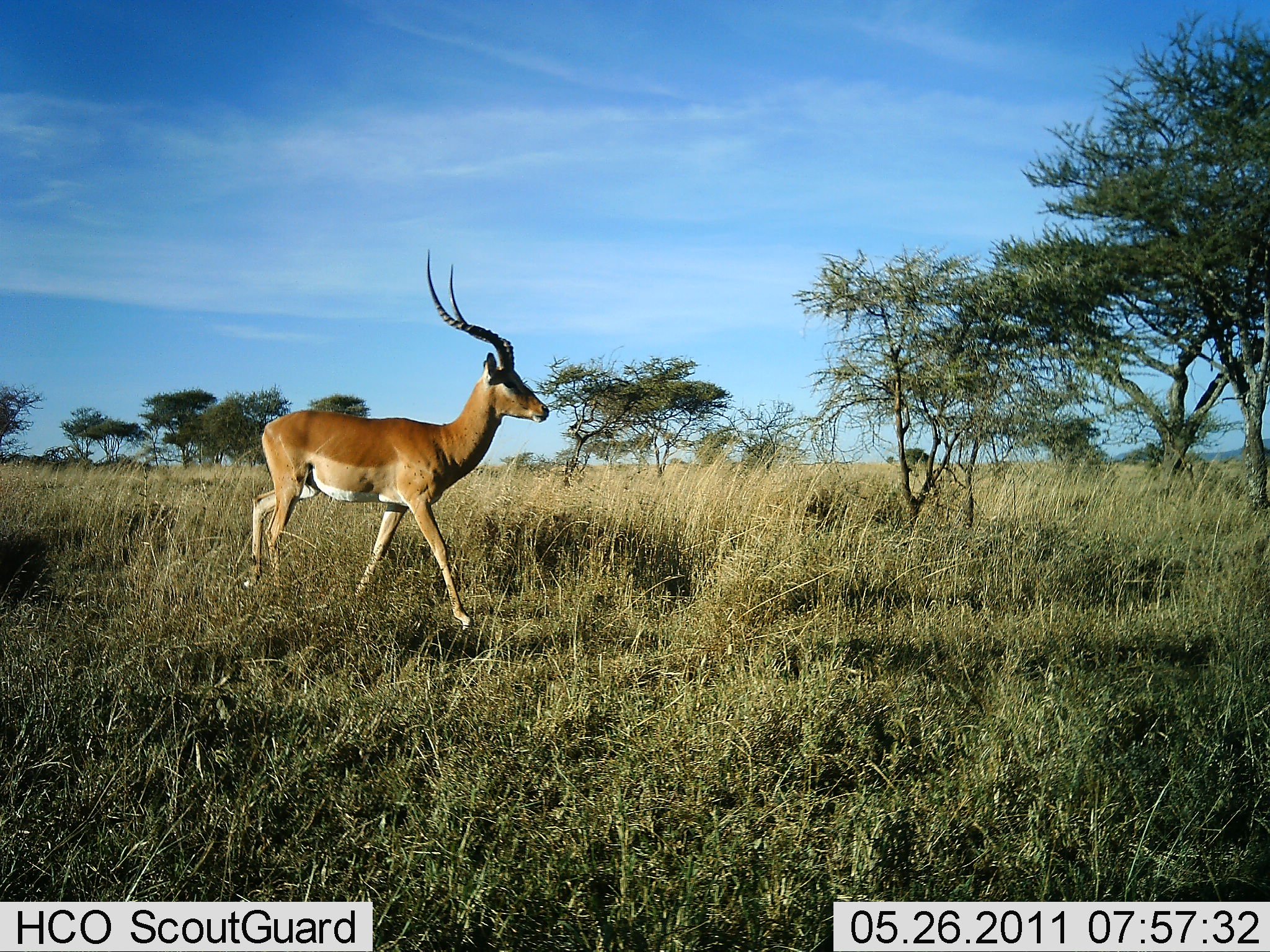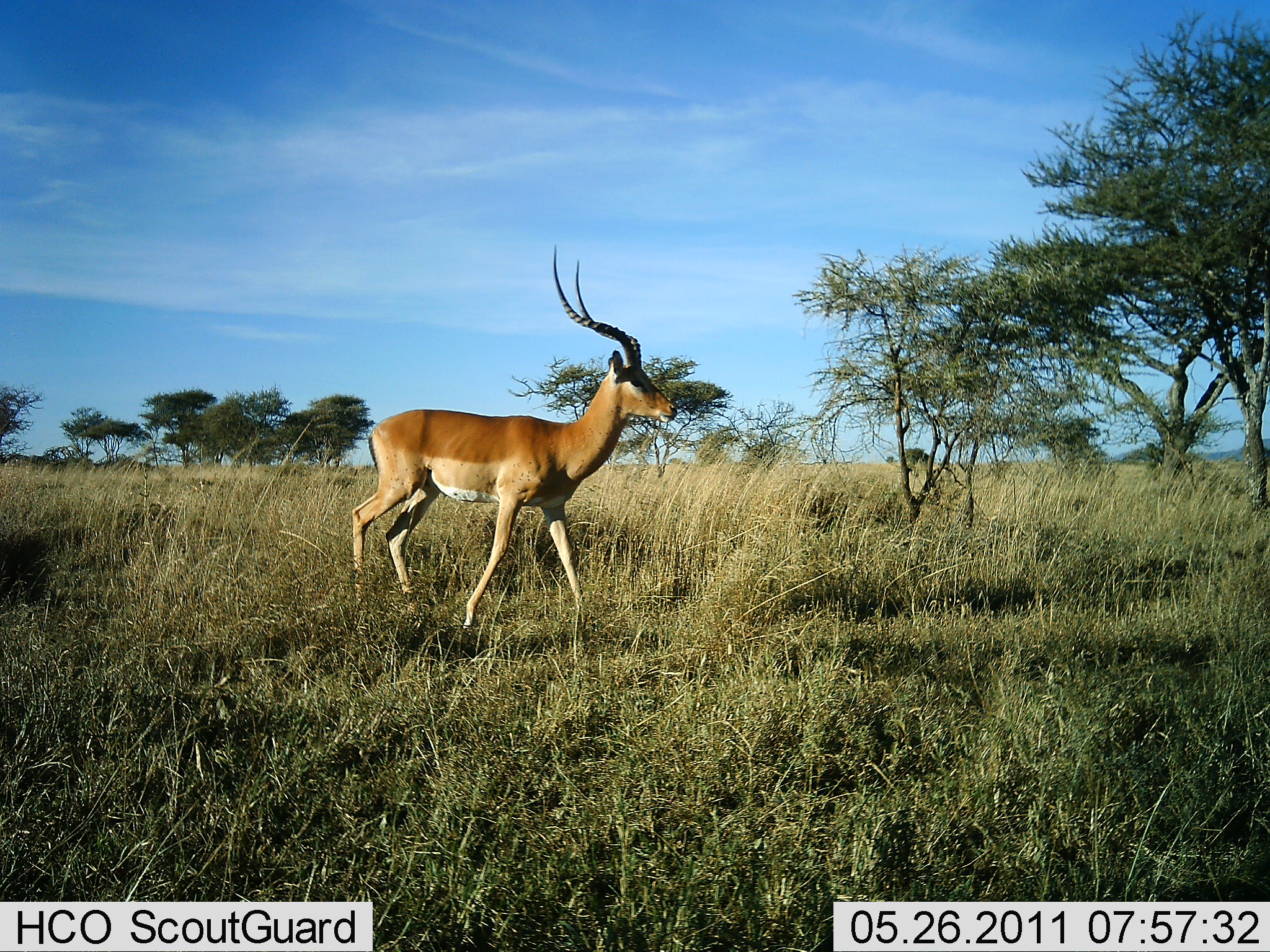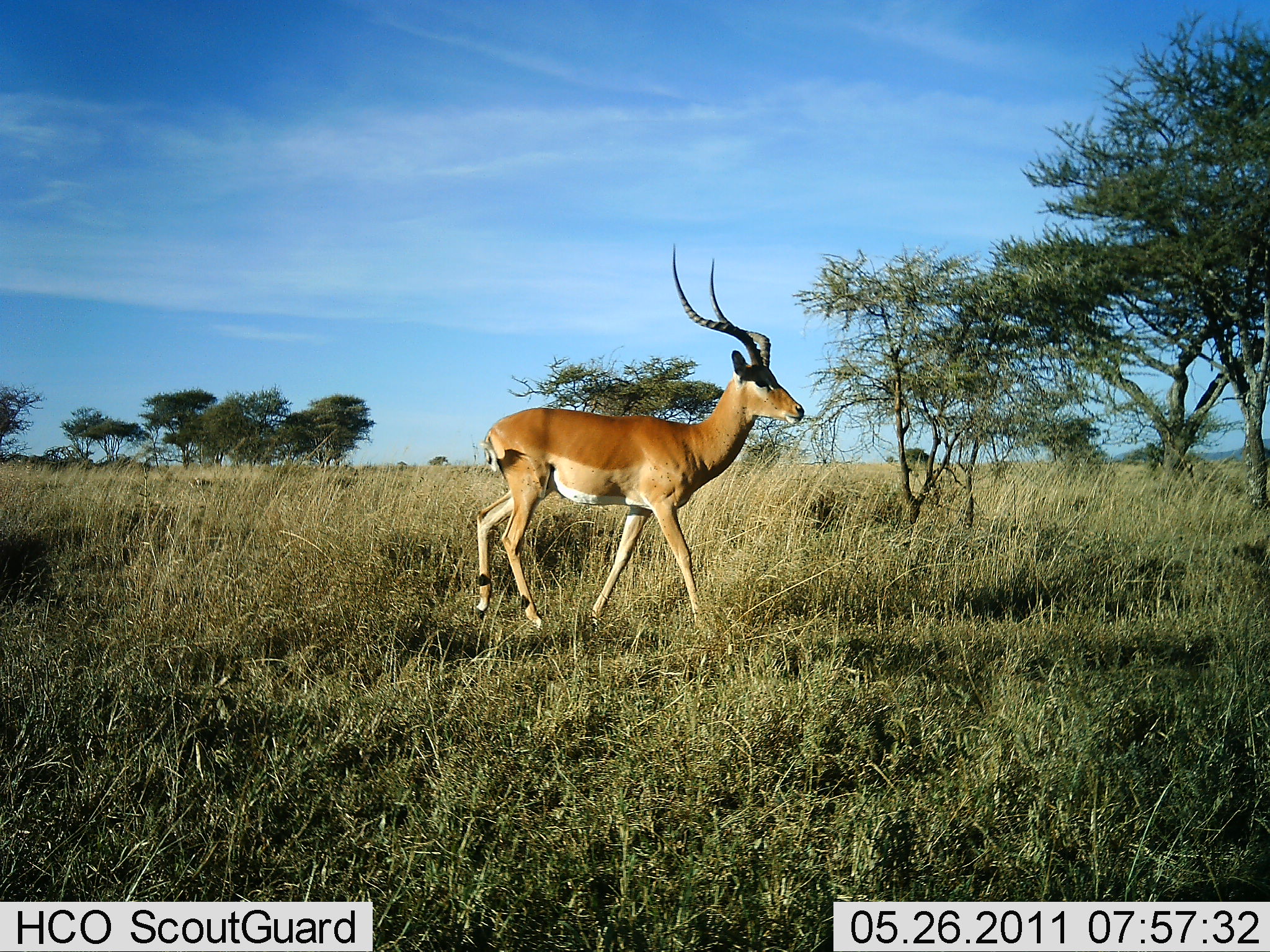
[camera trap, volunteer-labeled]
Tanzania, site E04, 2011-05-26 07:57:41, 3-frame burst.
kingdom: Animalia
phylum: Chordata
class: Mammalia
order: Artiodactyla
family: Bovidae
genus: Aepyceros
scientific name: Aepyceros melampus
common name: impala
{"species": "impala (Aepyceros melampus)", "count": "1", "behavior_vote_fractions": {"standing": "0%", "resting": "0%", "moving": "100%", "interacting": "0%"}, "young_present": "0%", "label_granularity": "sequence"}